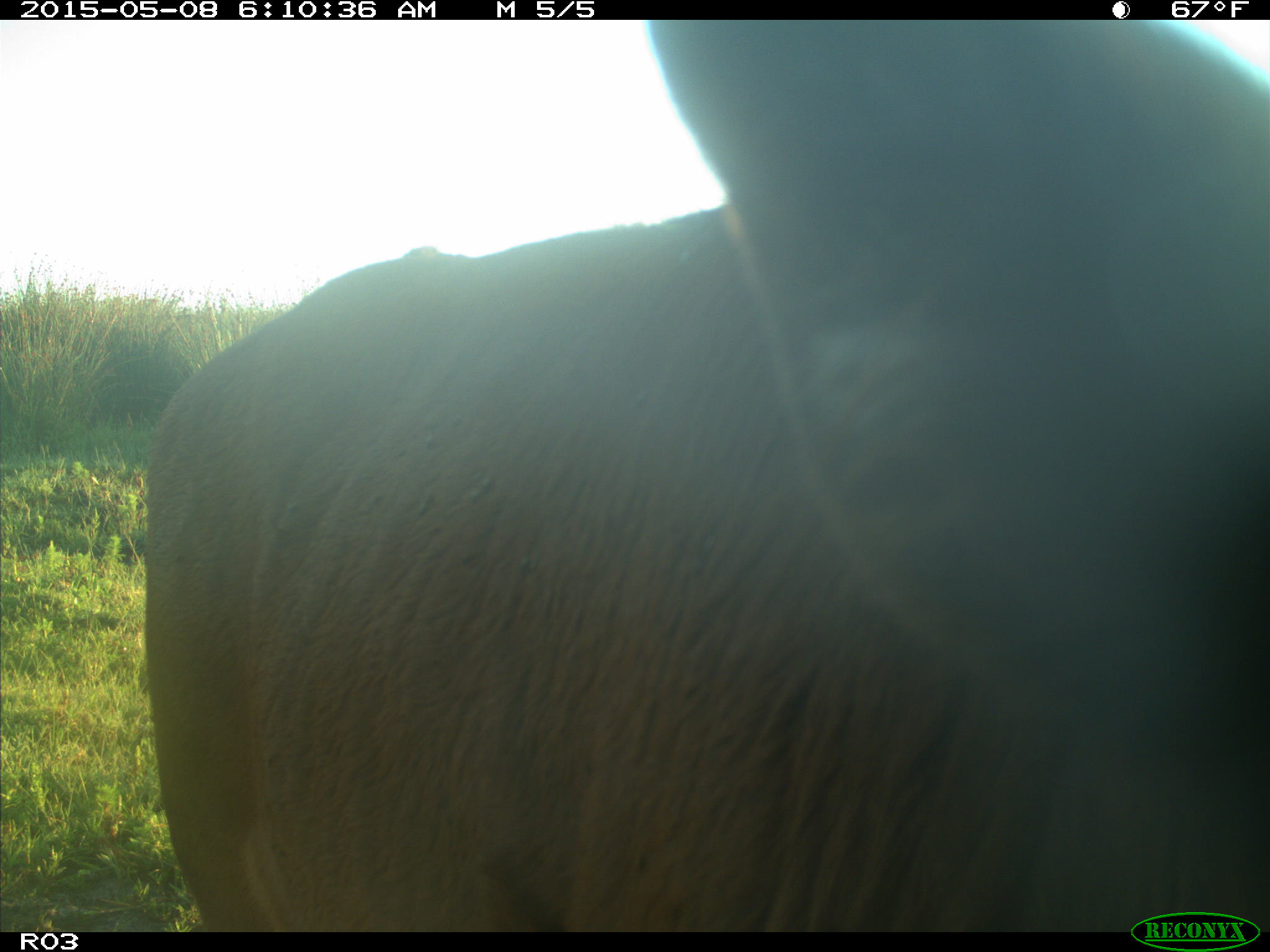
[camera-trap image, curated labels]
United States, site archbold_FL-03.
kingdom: Animalia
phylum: Chordata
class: Mammalia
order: Artiodactyla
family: Bovidae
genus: Bos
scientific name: Bos taurus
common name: domestic cow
Bos taurus (domestic cow).